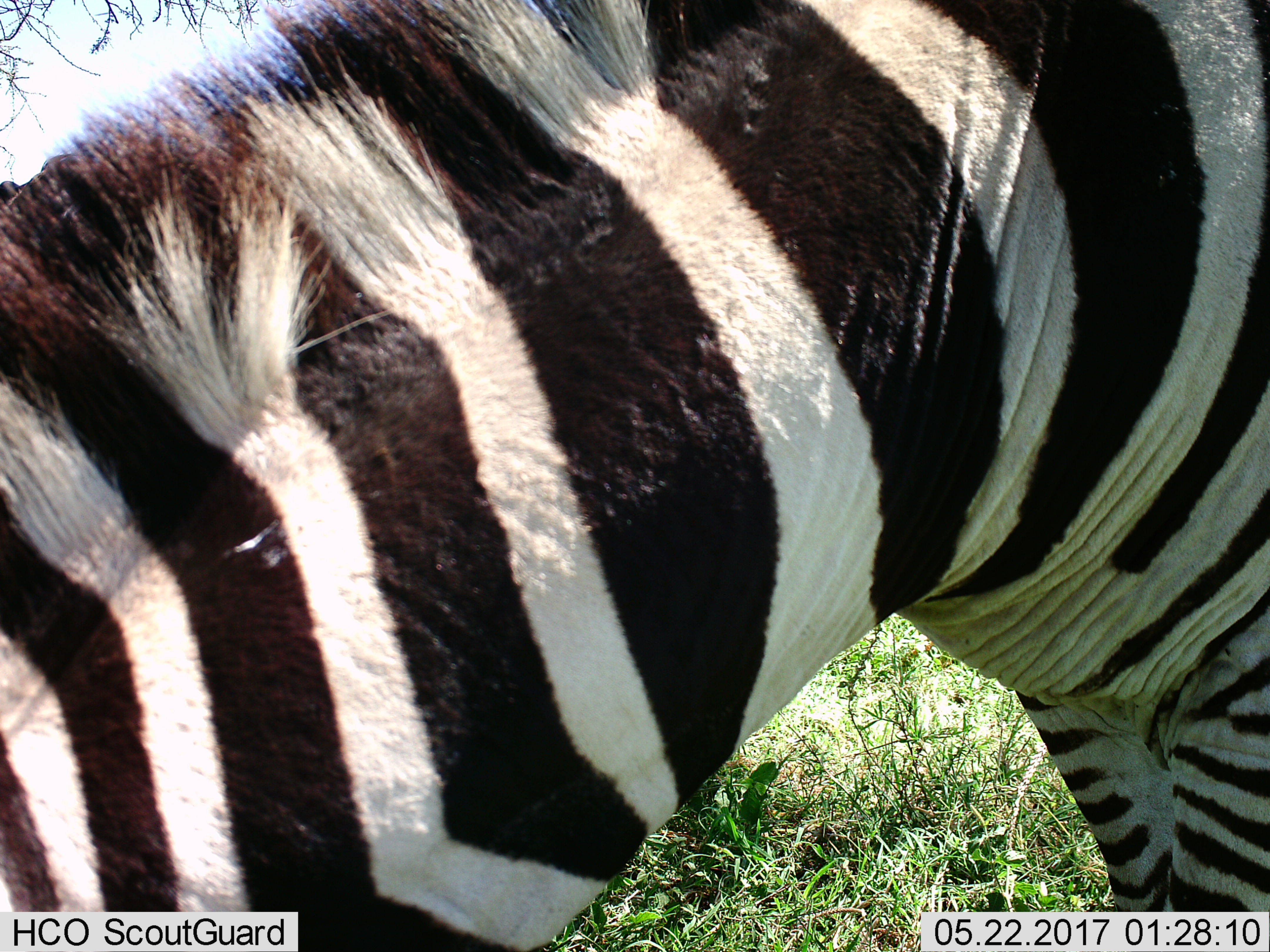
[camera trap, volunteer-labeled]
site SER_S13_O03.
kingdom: Animalia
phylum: Chordata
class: Mammalia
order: Perissodactyla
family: Equidae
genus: Equus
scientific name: Equus quagga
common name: plains zebra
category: zebraplains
Zebraplains (plains zebra) (Equus quagga), count 1. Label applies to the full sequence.